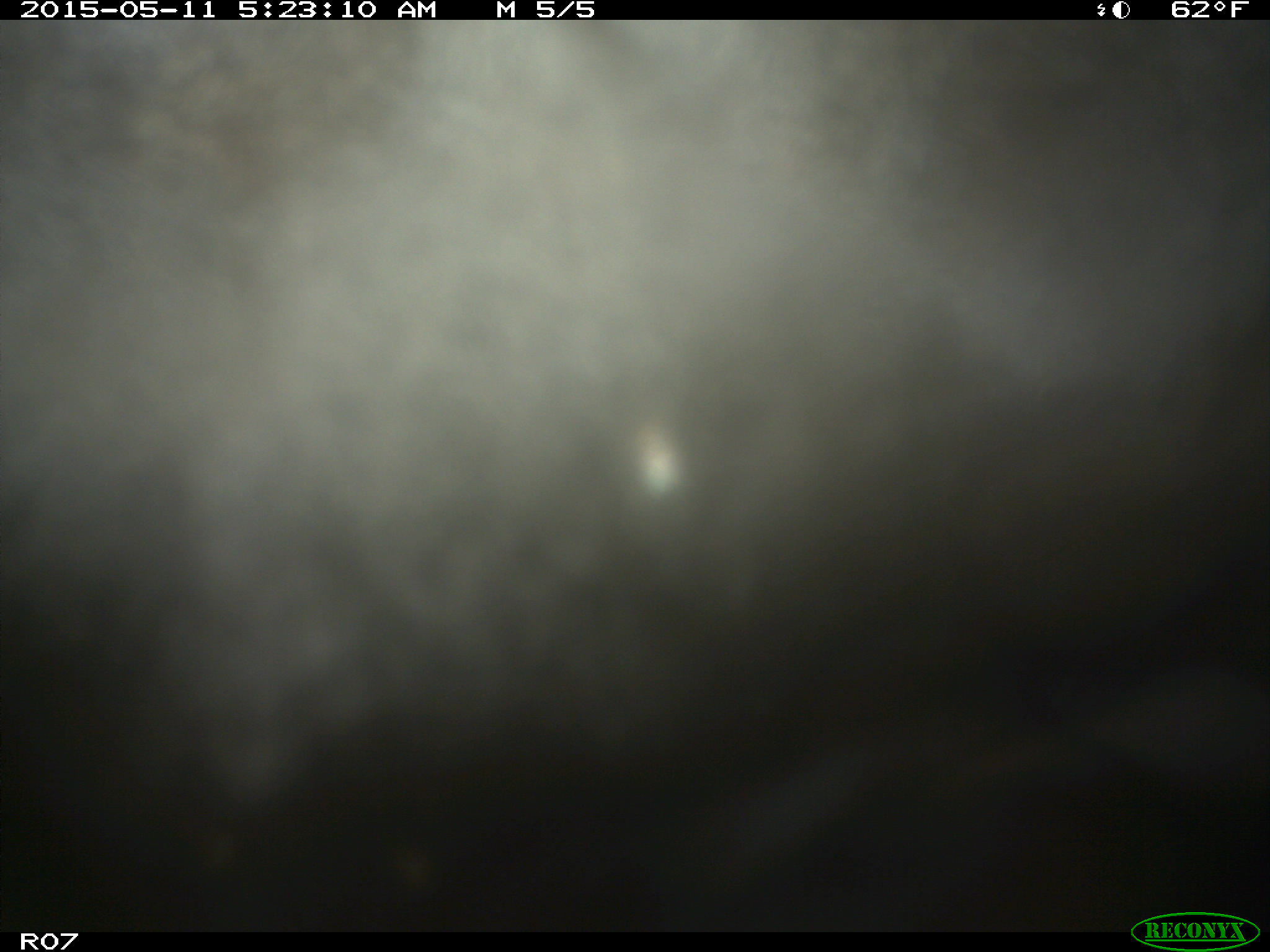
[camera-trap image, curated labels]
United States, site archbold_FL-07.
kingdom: Animalia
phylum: Chordata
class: Mammalia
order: Artiodactyla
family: Bovidae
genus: Bos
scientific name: Bos taurus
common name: domestic cow